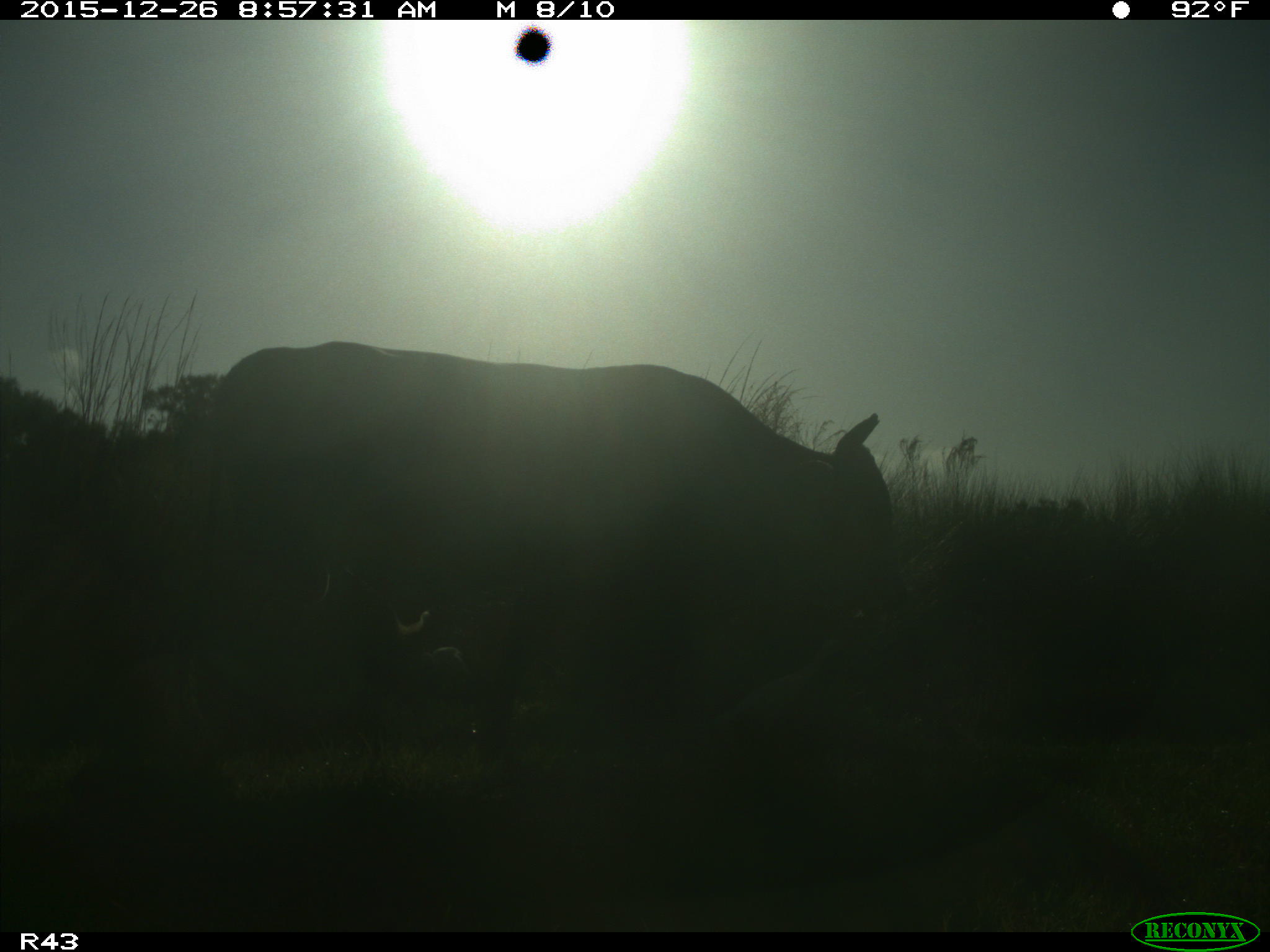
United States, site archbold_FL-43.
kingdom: Animalia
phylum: Chordata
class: Mammalia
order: Artiodactyla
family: Bovidae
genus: Bos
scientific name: Bos taurus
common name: domestic cow